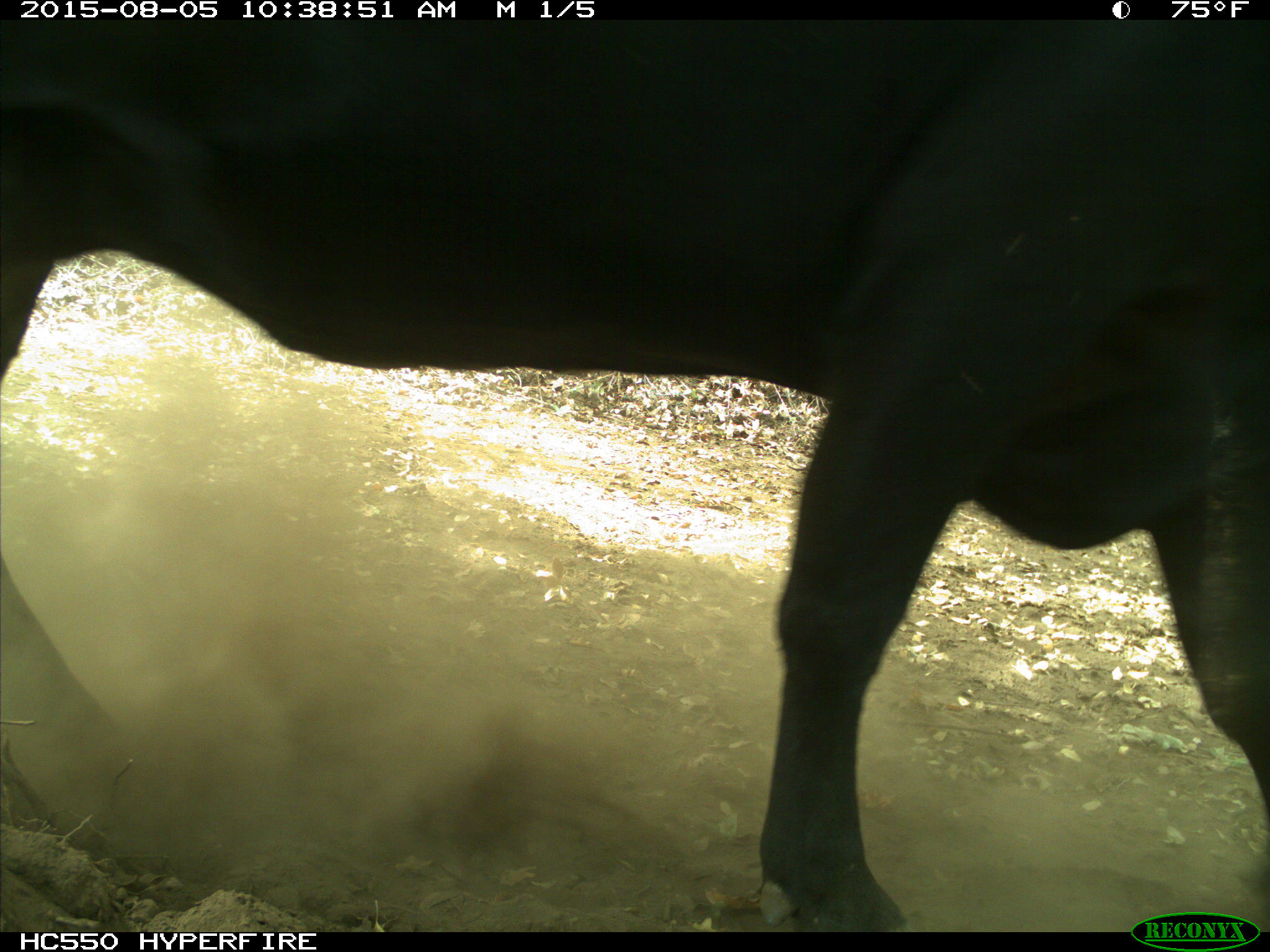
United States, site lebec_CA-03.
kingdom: Animalia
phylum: Chordata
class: Mammalia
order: Artiodactyla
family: Bovidae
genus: Bos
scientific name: Bos taurus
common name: domestic cow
Bos taurus (domestic cow).